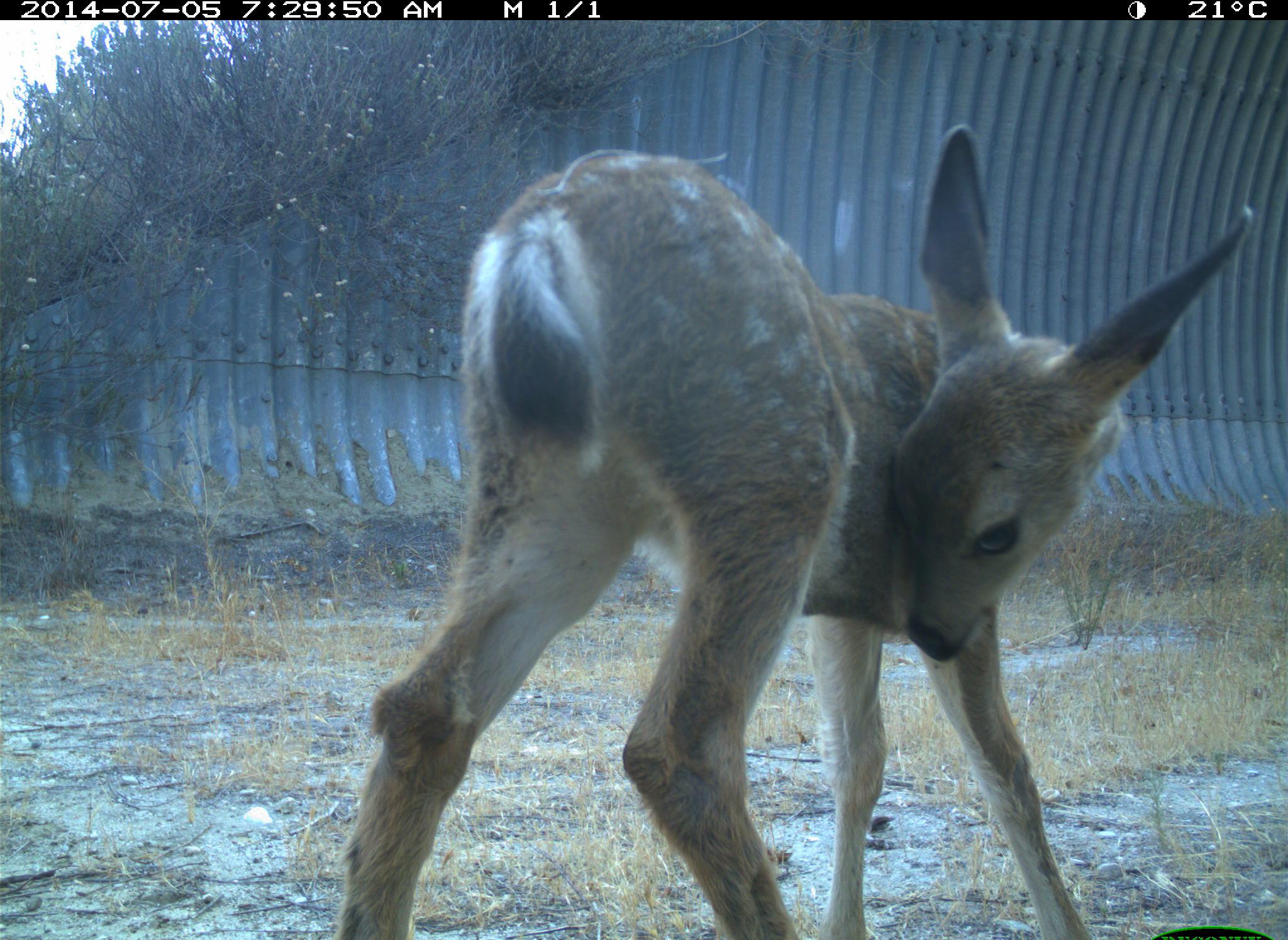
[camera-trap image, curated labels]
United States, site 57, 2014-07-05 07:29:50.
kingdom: Animalia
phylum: Chordata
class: Mammalia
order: Artiodactyla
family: Cervidae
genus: Odocoileus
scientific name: Odocoileus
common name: deer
Deer (Odocoileus).